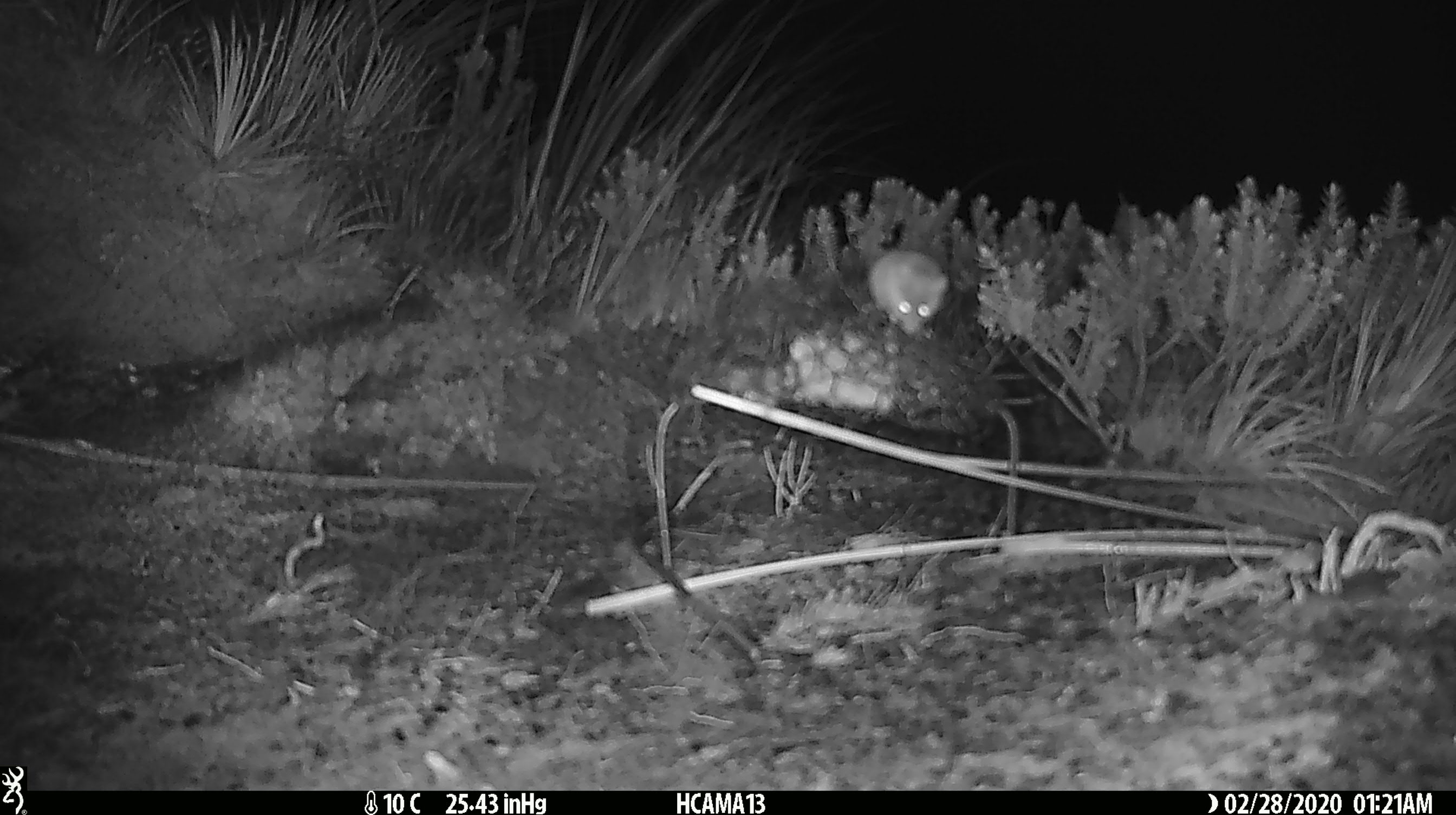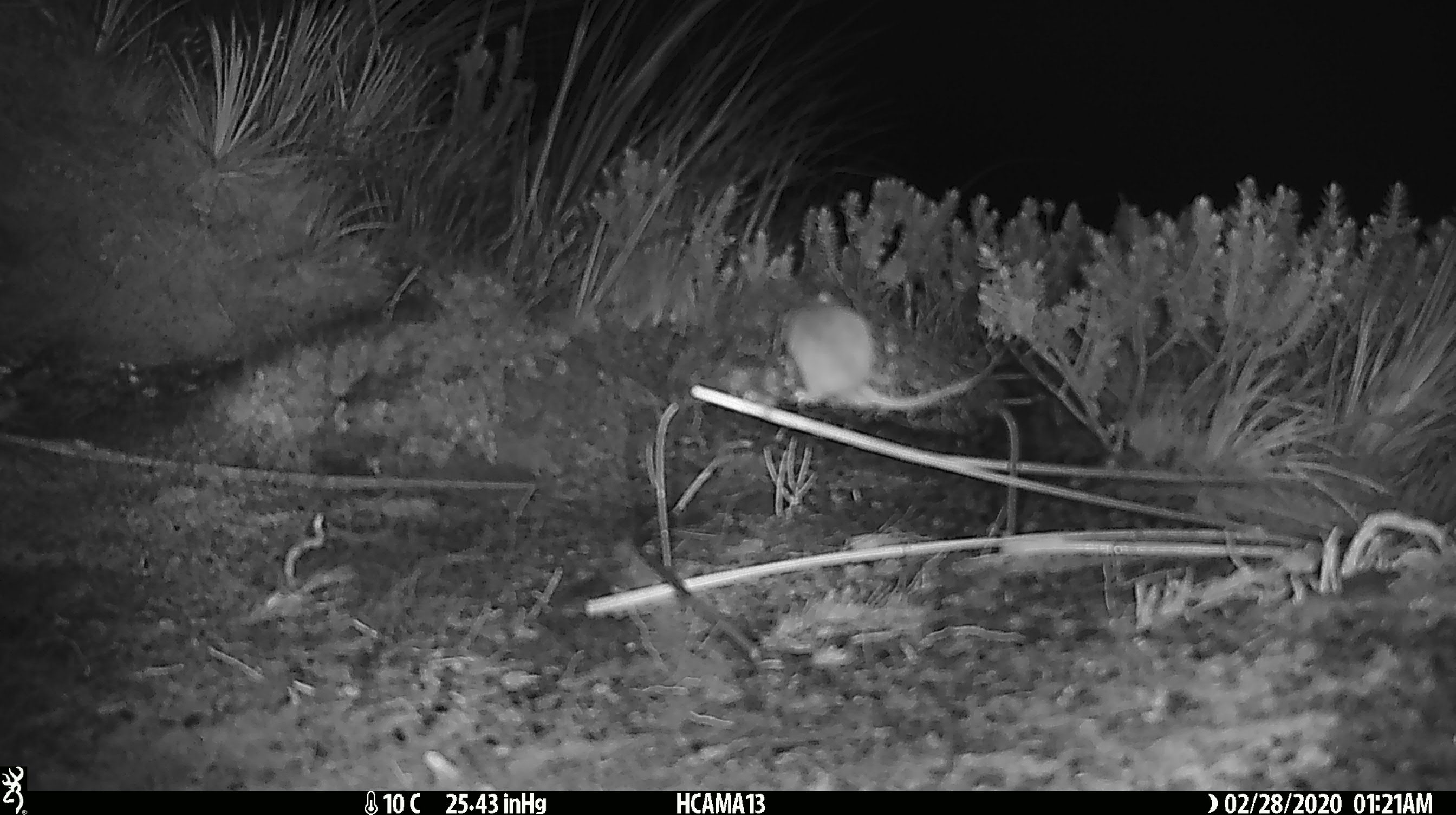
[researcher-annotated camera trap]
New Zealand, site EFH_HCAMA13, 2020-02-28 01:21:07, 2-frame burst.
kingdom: Animalia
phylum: Chordata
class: Mammalia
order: Rodentia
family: Muridae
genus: Mus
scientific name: Mus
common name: mouse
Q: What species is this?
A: Mouse (Mus).